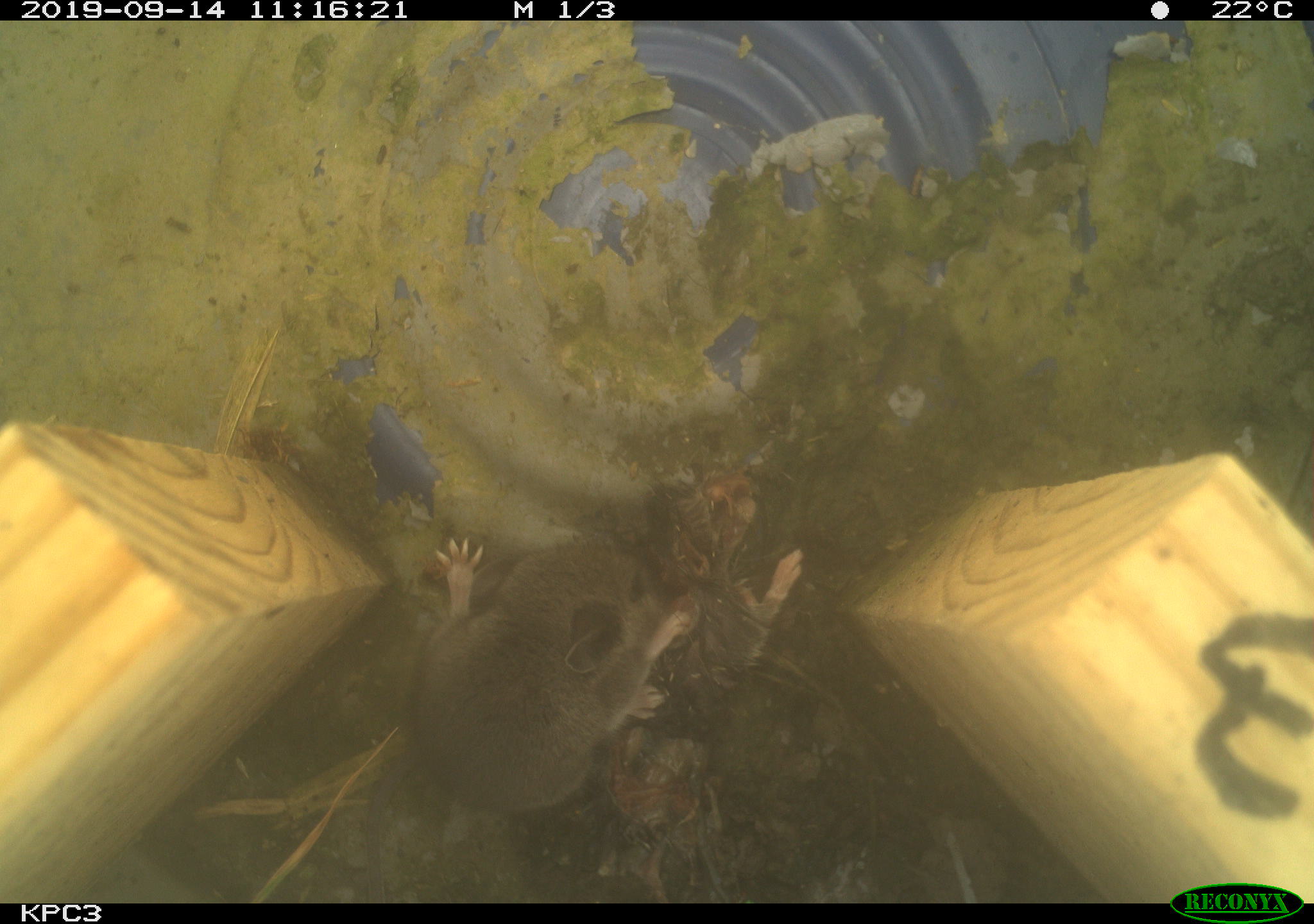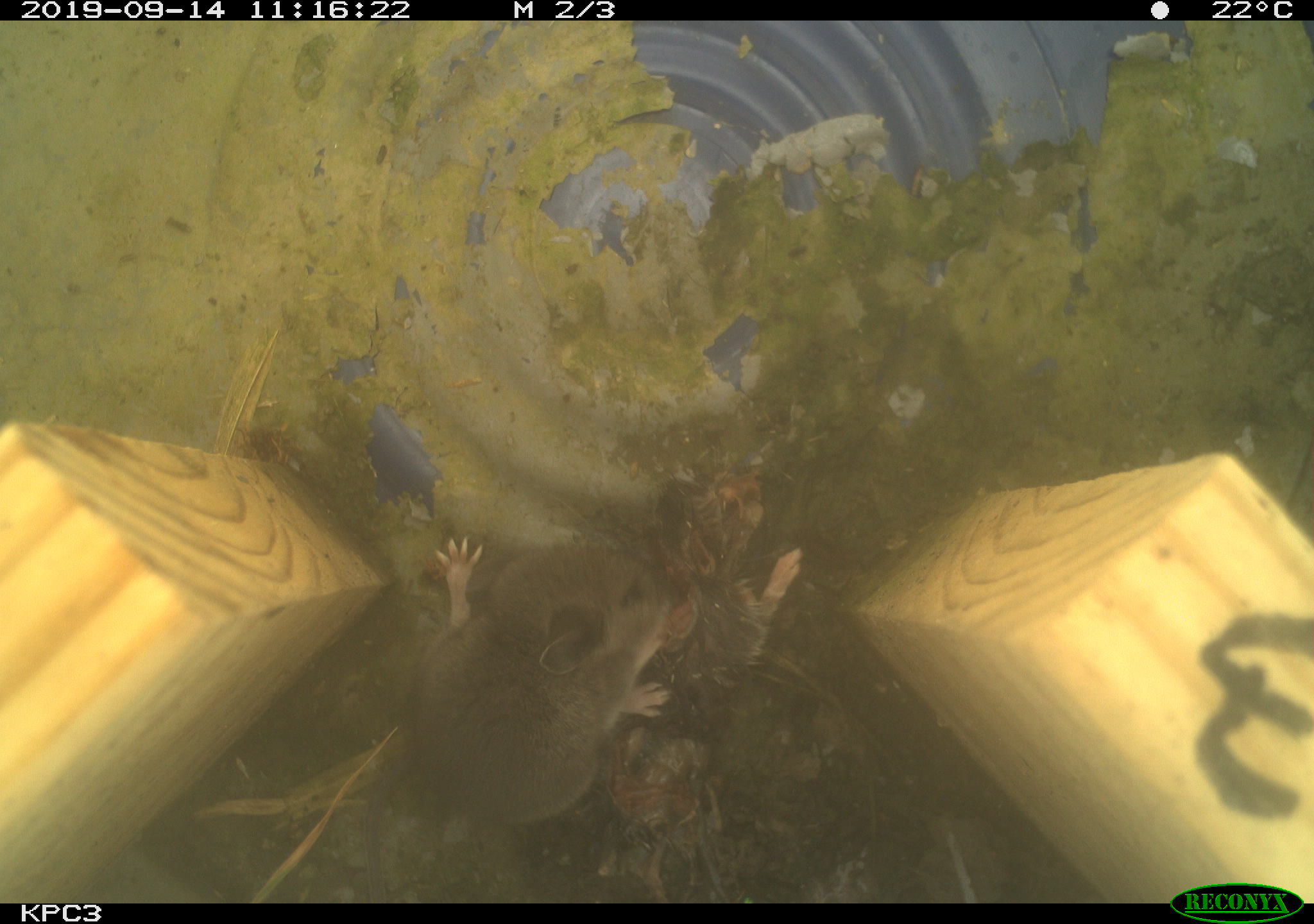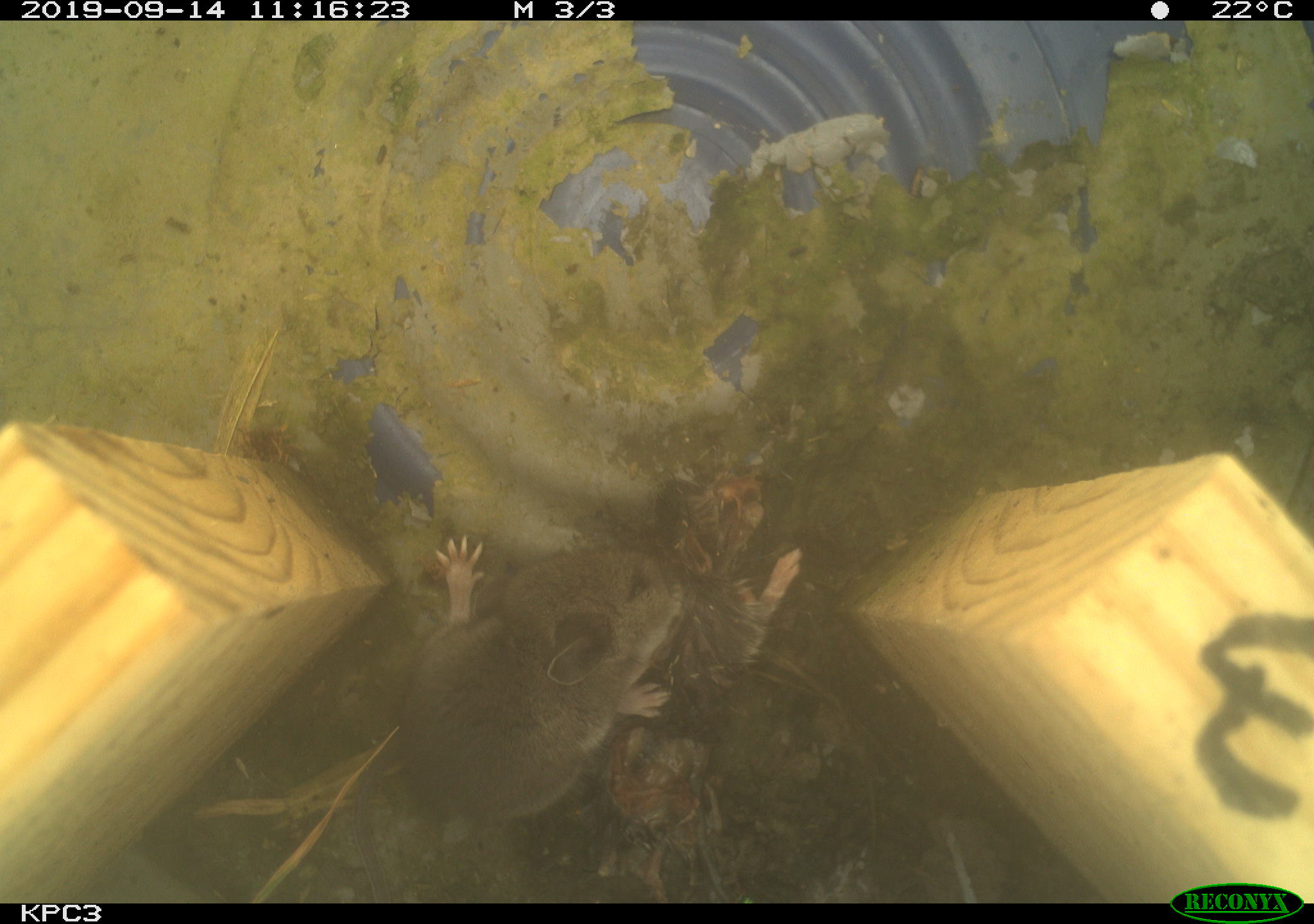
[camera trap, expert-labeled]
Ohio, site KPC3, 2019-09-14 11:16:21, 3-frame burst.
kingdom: Animalia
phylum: Chordata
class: Mammalia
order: Rodentia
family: Cricetidae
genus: Peromyscus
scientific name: Peromyscus leucopus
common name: white-footed mouse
White-footed mouse (Peromyscus leucopus).